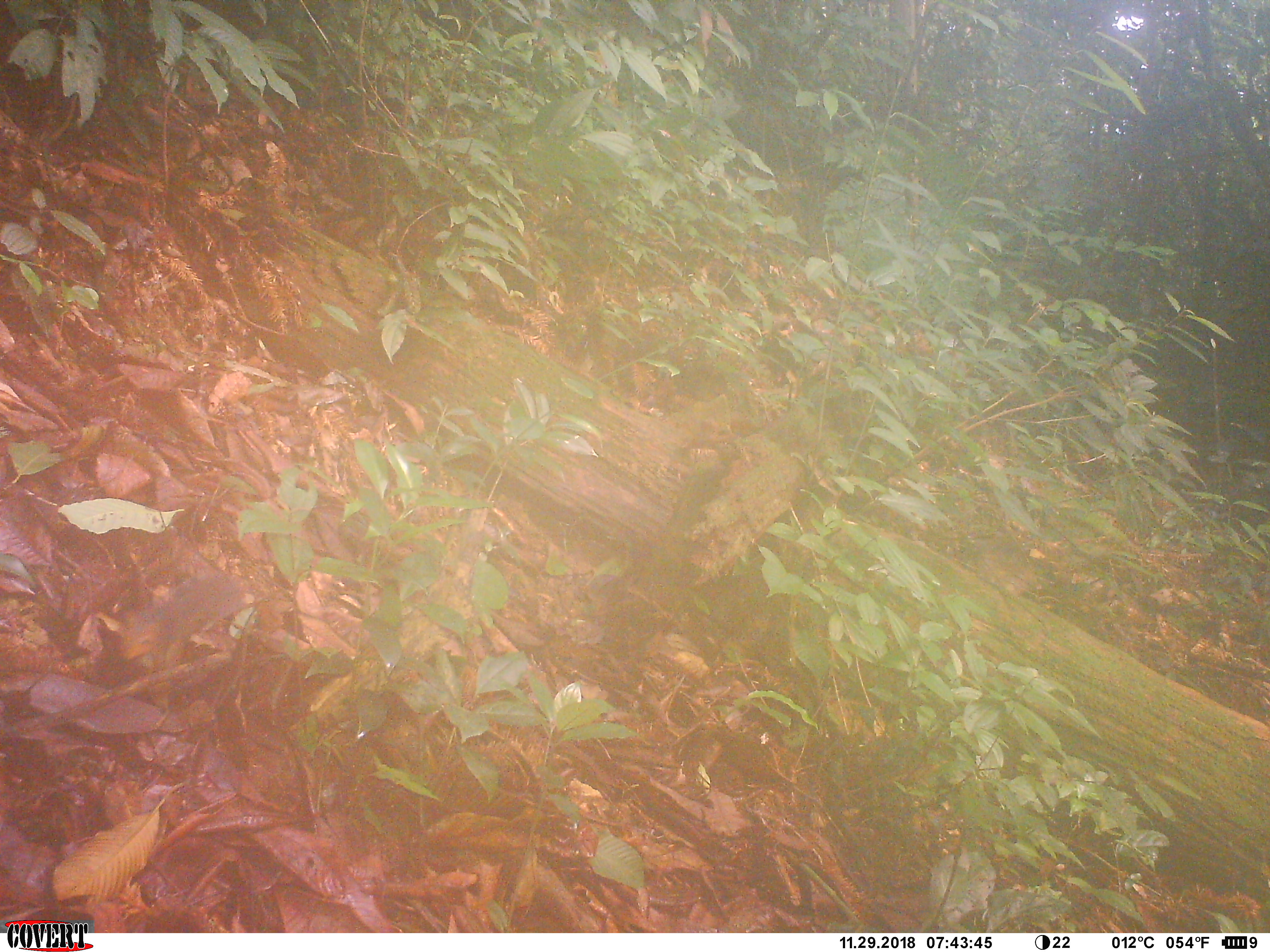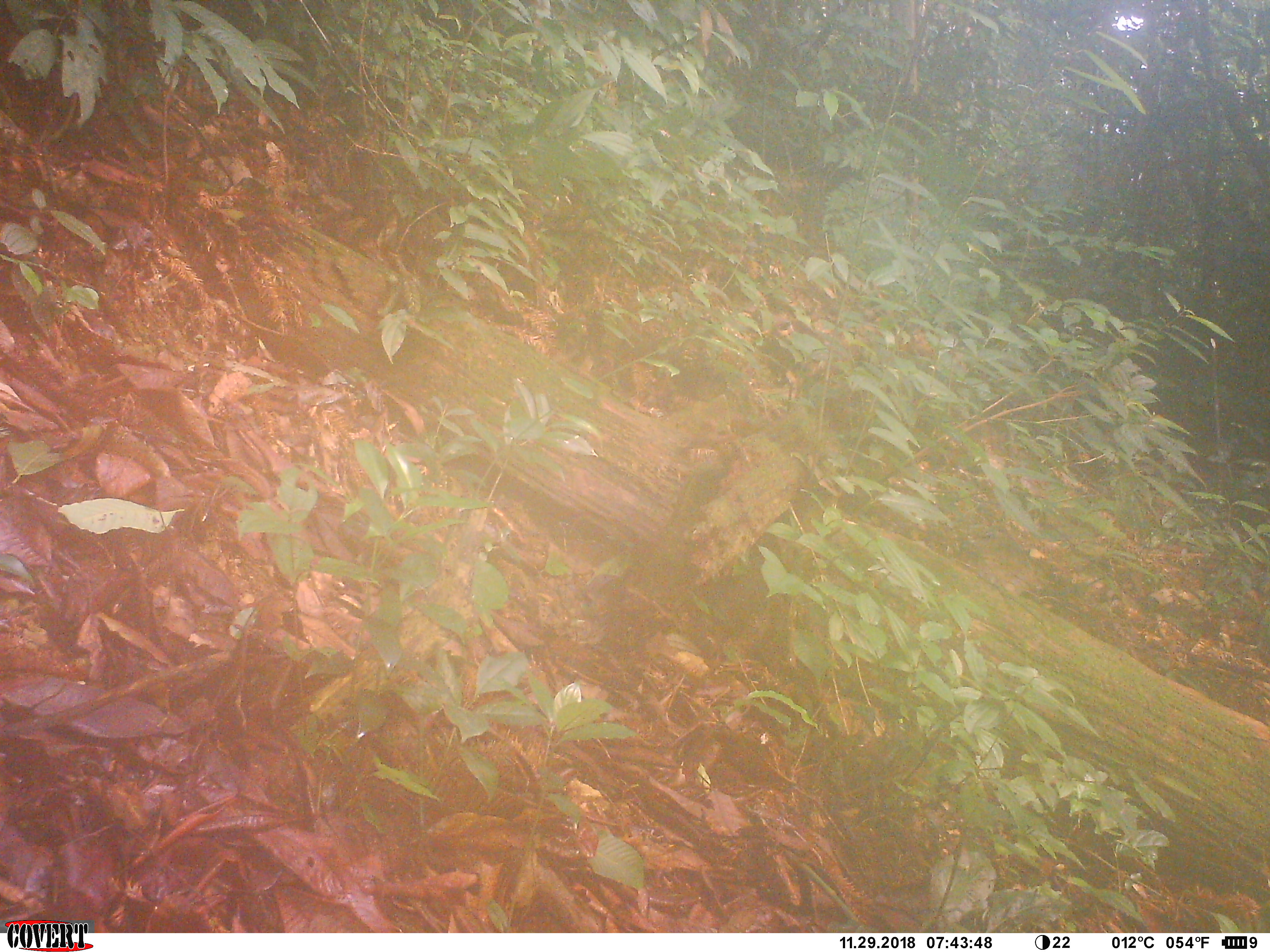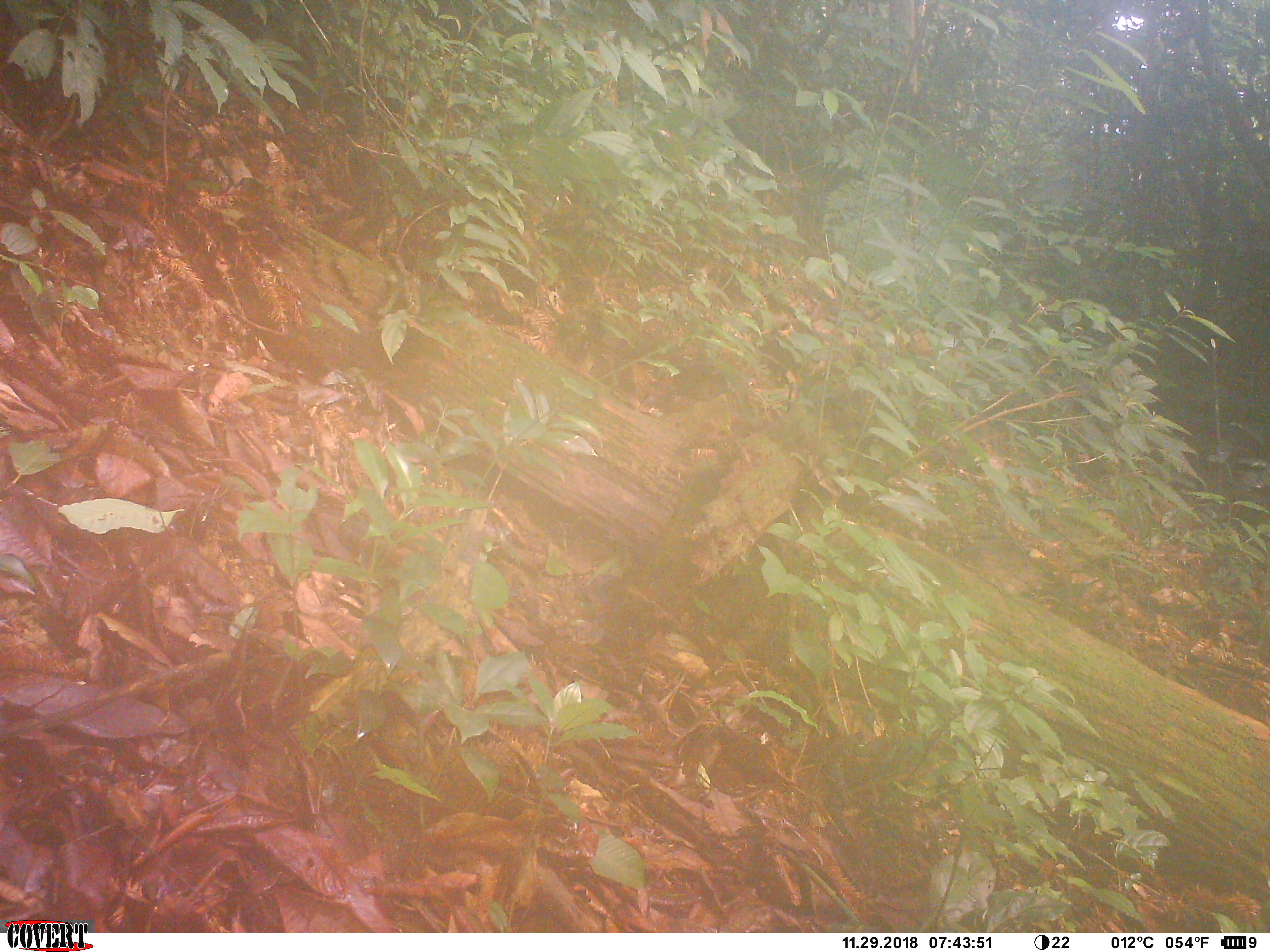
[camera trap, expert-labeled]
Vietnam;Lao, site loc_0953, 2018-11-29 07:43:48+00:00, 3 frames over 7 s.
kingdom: Animalia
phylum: Chordata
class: Mammalia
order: Rodentia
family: Sciuridae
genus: Dremomys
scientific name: Dremomys rufigenis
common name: red-cheeked squirrel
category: red cheeked squirrel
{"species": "red cheeked squirrel (red-cheeked squirrel) (Dremomys rufigenis)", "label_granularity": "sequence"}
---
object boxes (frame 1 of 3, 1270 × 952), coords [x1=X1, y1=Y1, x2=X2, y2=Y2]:
red cheeked squirrel: [x1=116, y1=568, x2=263, y2=669]